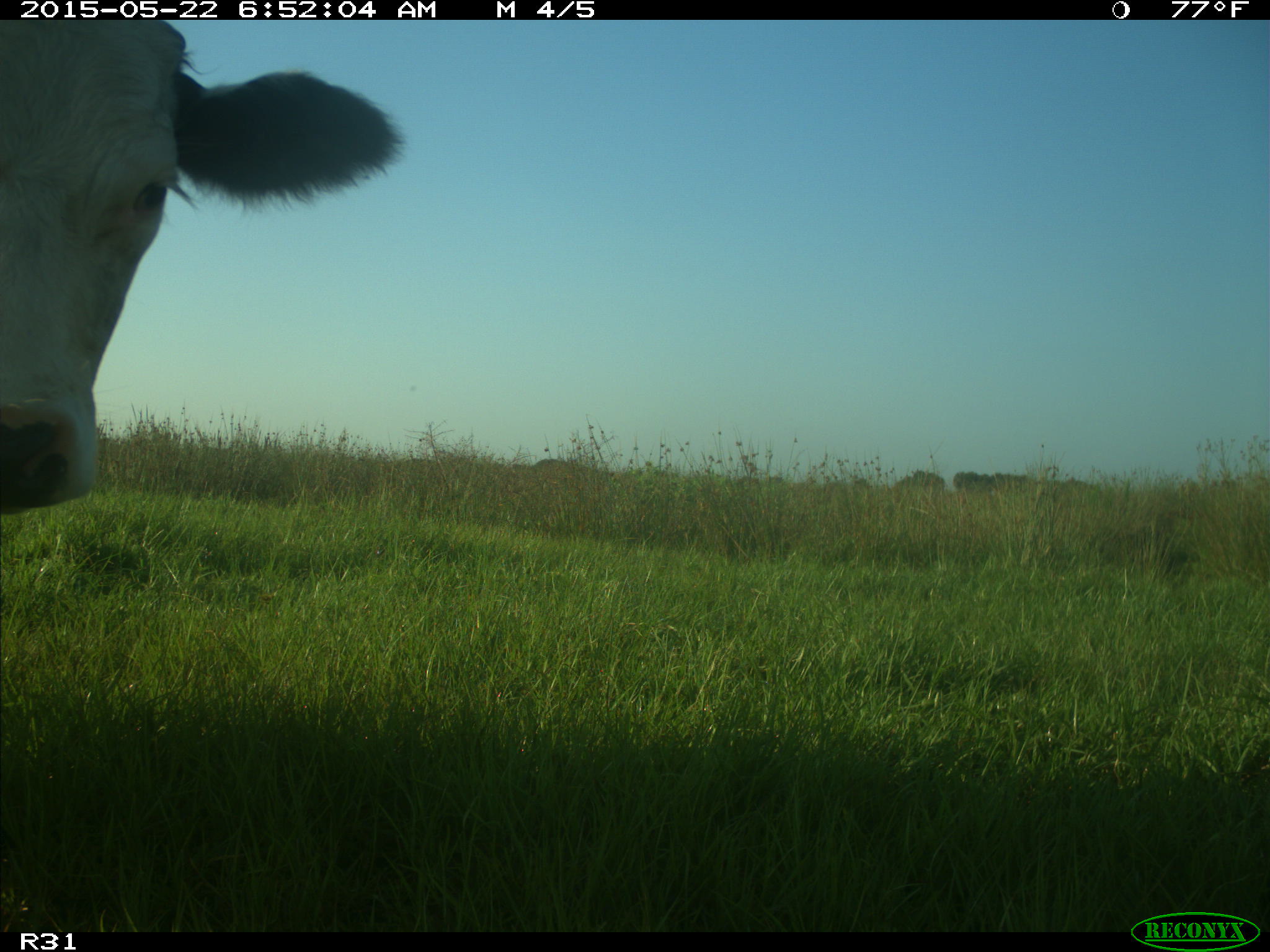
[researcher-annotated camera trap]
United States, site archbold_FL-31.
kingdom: Animalia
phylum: Chordata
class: Mammalia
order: Artiodactyla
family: Bovidae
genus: Bos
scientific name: Bos taurus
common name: domestic cow